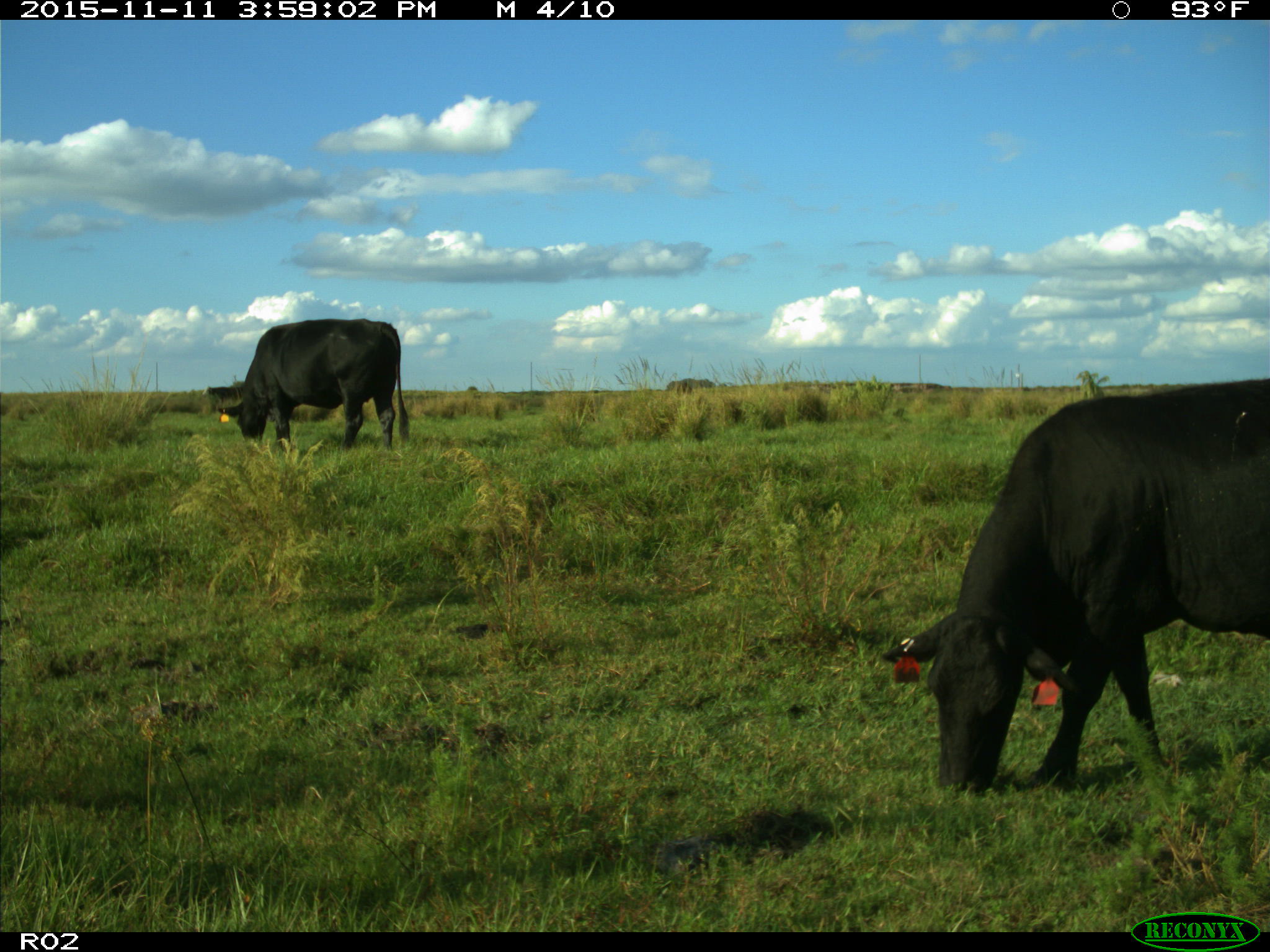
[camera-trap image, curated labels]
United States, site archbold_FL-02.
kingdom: Animalia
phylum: Chordata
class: Mammalia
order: Artiodactyla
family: Bovidae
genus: Bos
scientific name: Bos taurus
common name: domestic cow